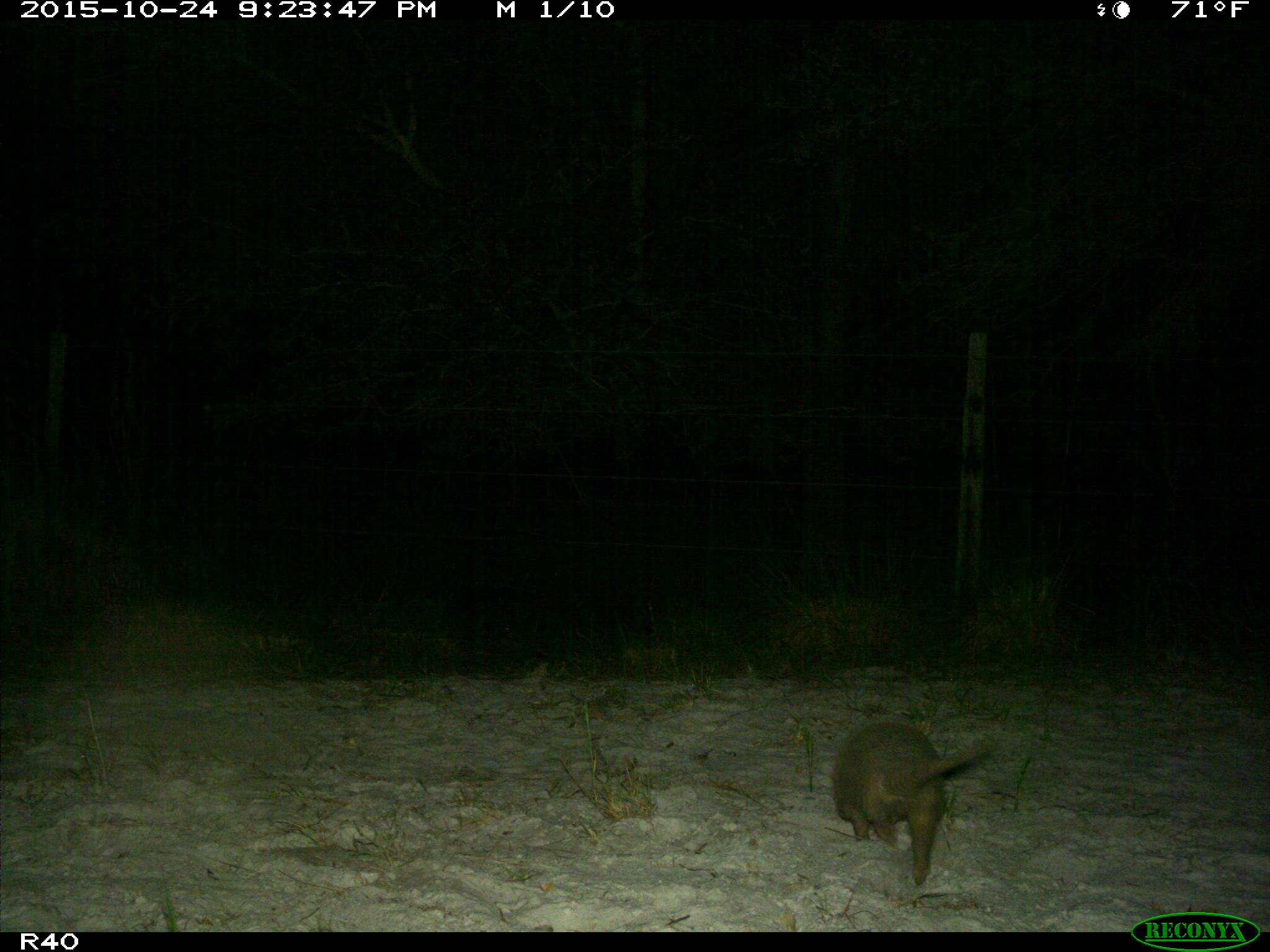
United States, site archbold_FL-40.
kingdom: Animalia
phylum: Chordata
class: Mammalia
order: Cingulata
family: Dasypodidae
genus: Dasypus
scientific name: Dasypus novemcinctus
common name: nine-banded armadillo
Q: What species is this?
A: Dasypus novemcinctus (nine-banded armadillo).